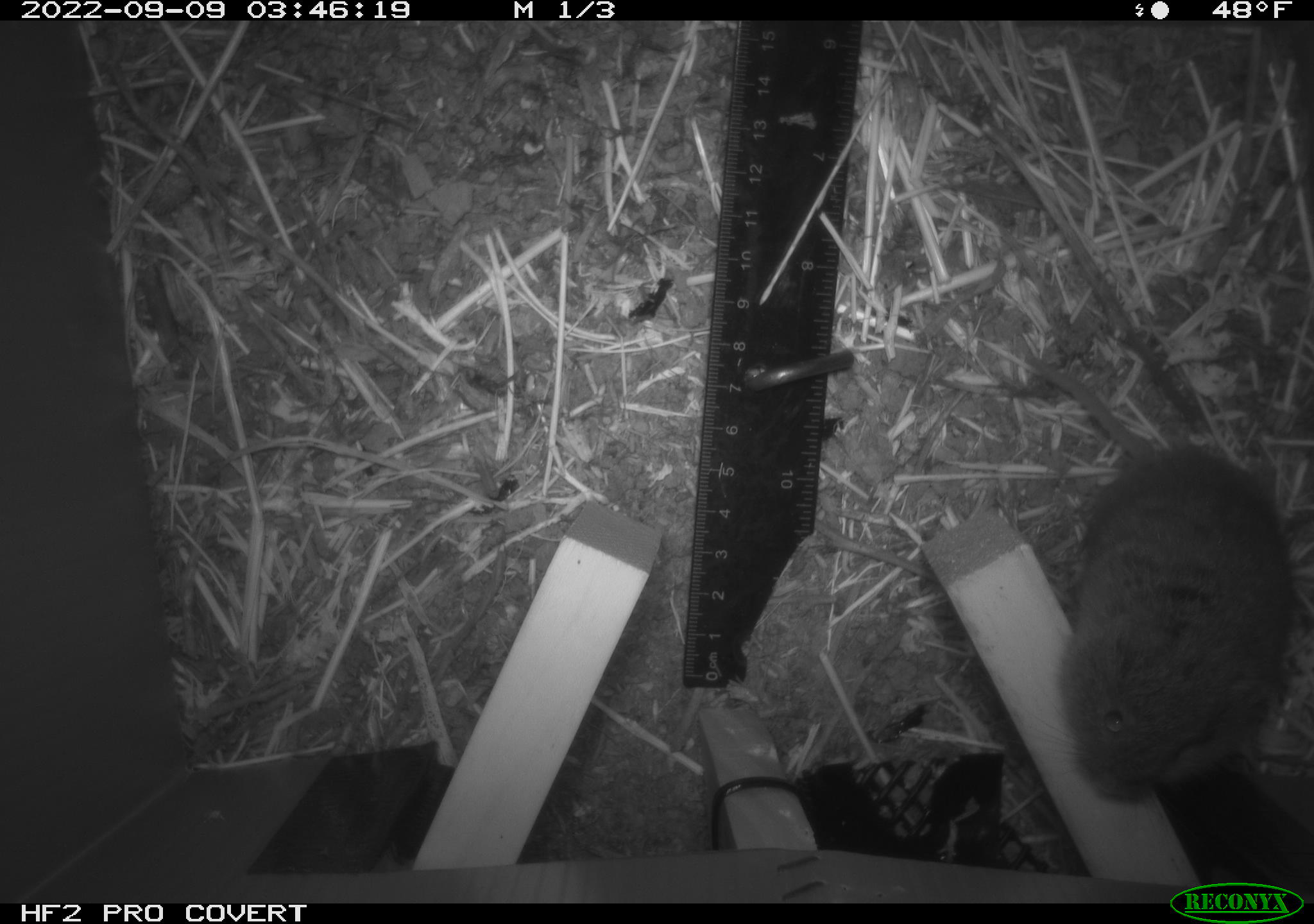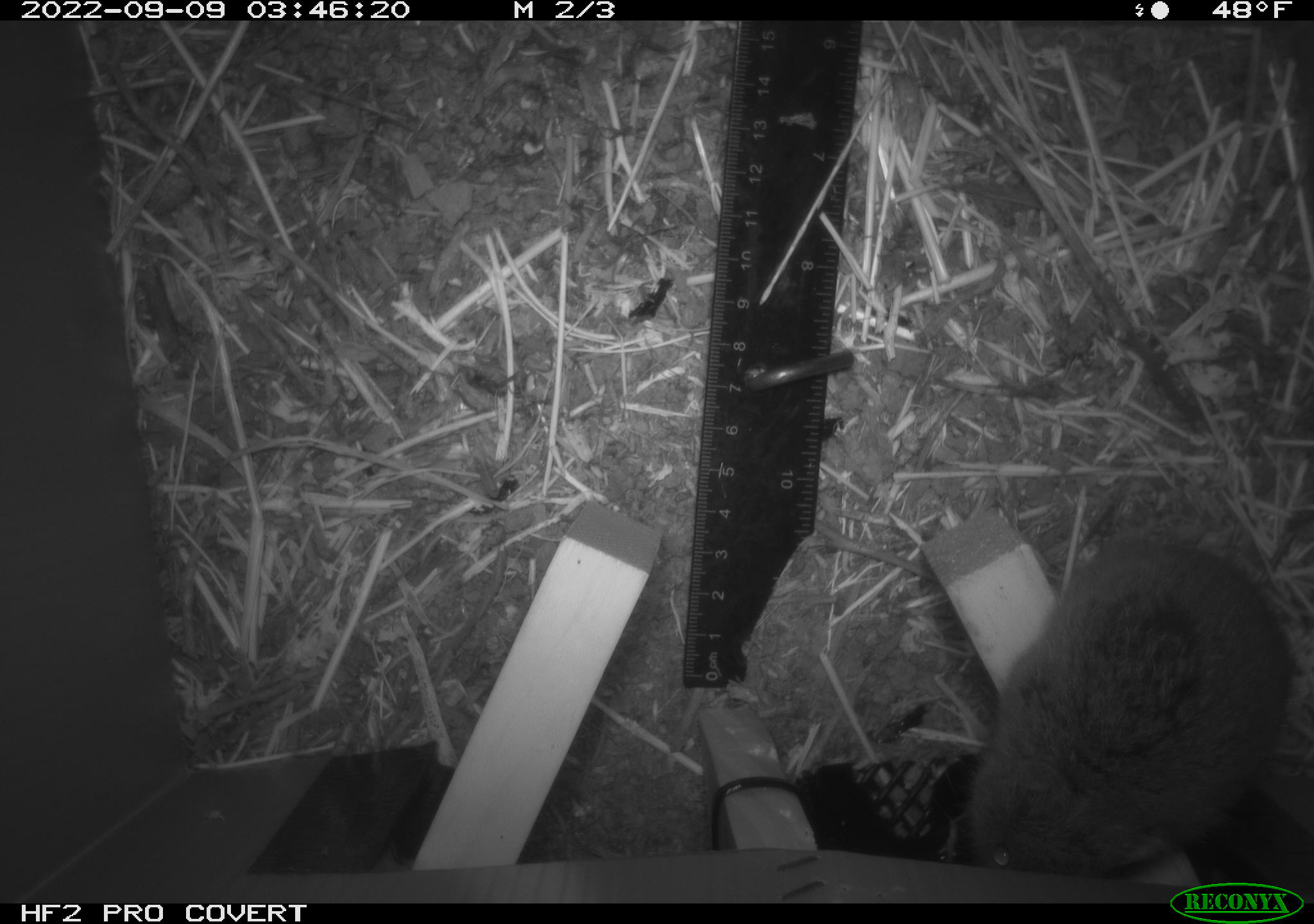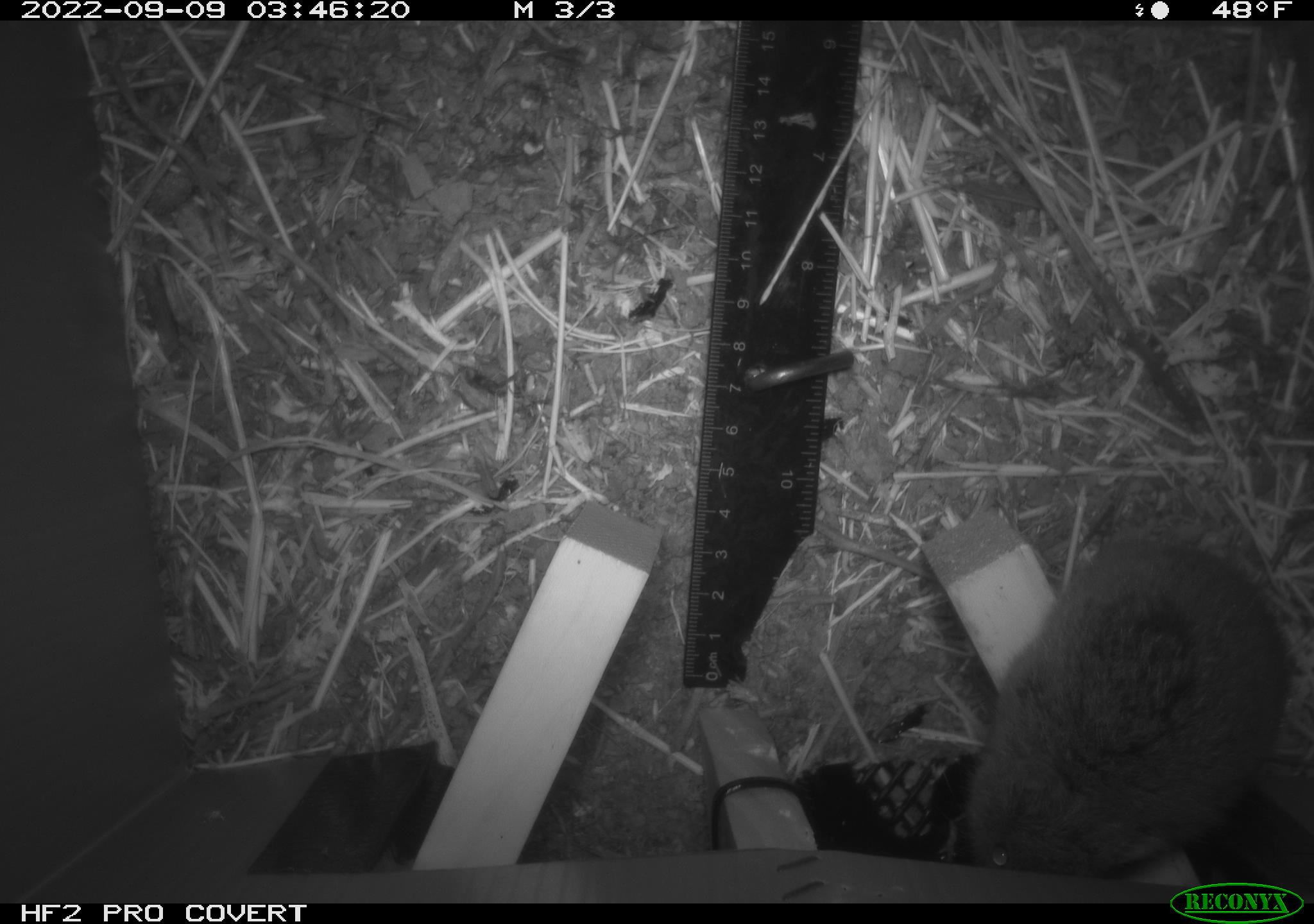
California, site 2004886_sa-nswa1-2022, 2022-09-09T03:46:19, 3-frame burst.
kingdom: Animalia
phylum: Chordata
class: Mammalia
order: Rodentia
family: Cricetidae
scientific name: Cricetidae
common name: hamsters, voles, lemmings, and allies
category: cricetidae family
Cricetidae family (hamsters, voles, lemmings, and allies) (Cricetidae).